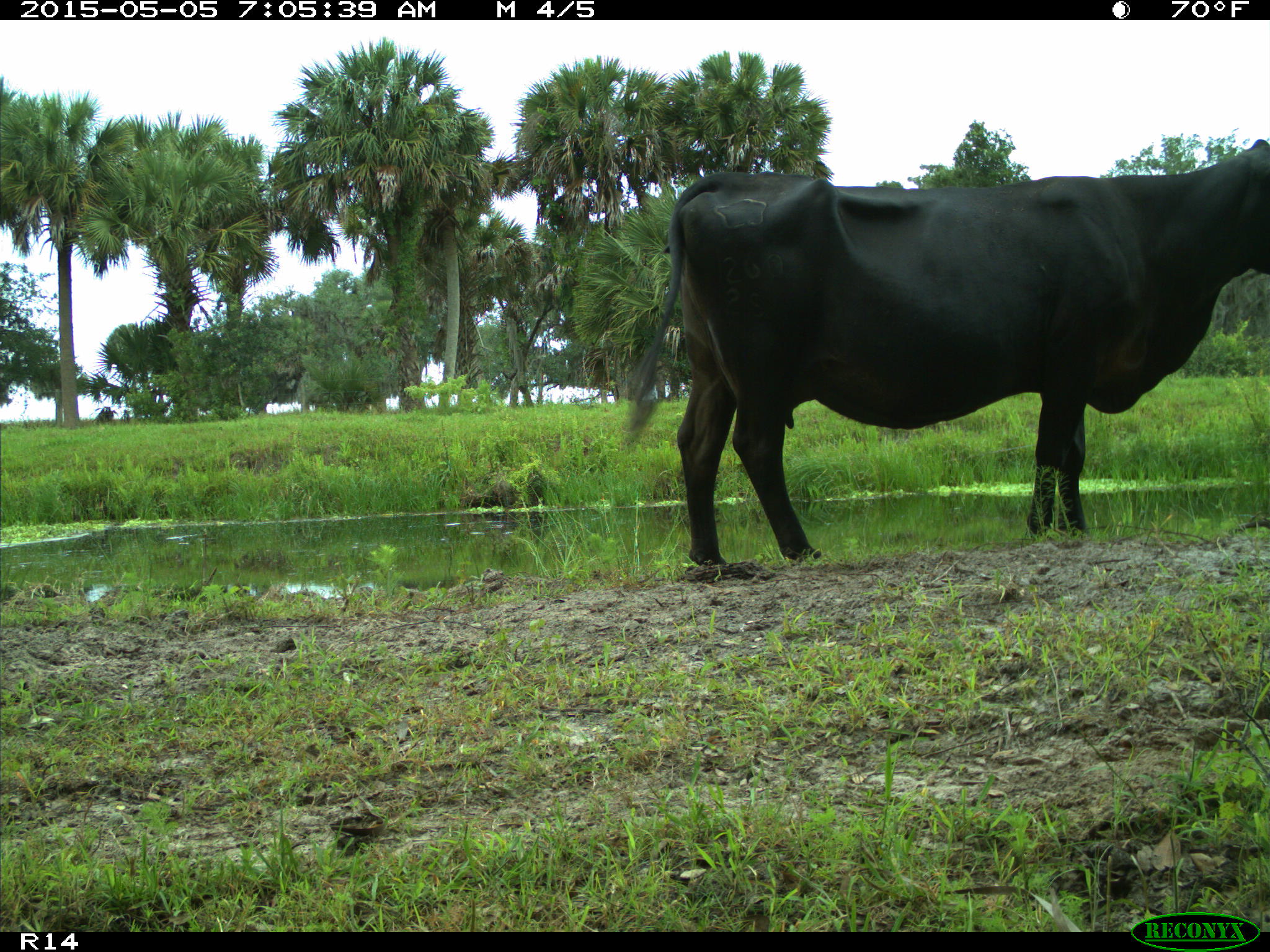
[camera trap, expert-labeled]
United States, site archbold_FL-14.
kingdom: Animalia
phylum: Chordata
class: Mammalia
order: Artiodactyla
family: Bovidae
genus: Bos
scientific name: Bos taurus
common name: domestic cow